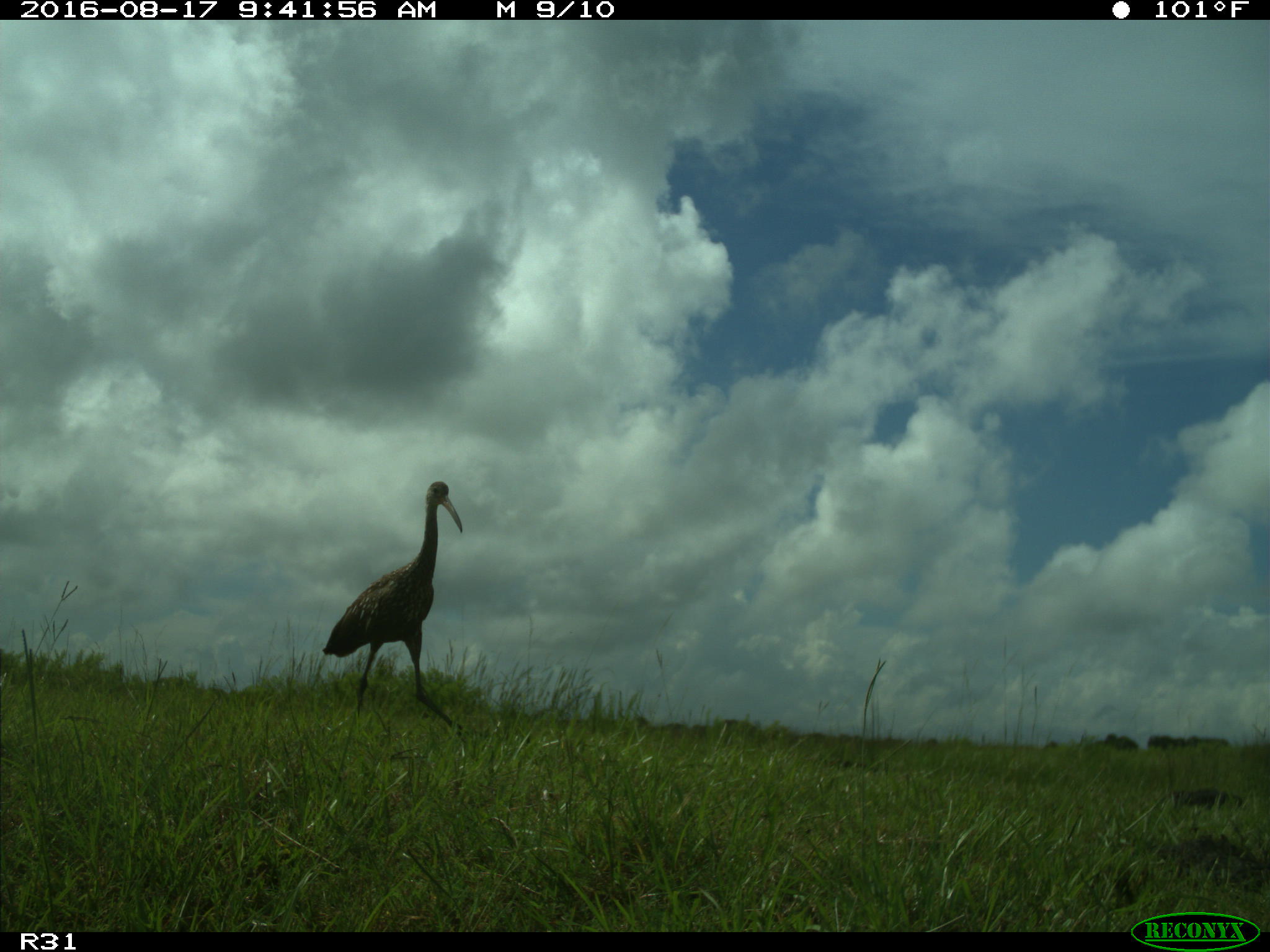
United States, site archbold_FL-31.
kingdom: Animalia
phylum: Chordata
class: Aves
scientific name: Aves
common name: birds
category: unidentified bird